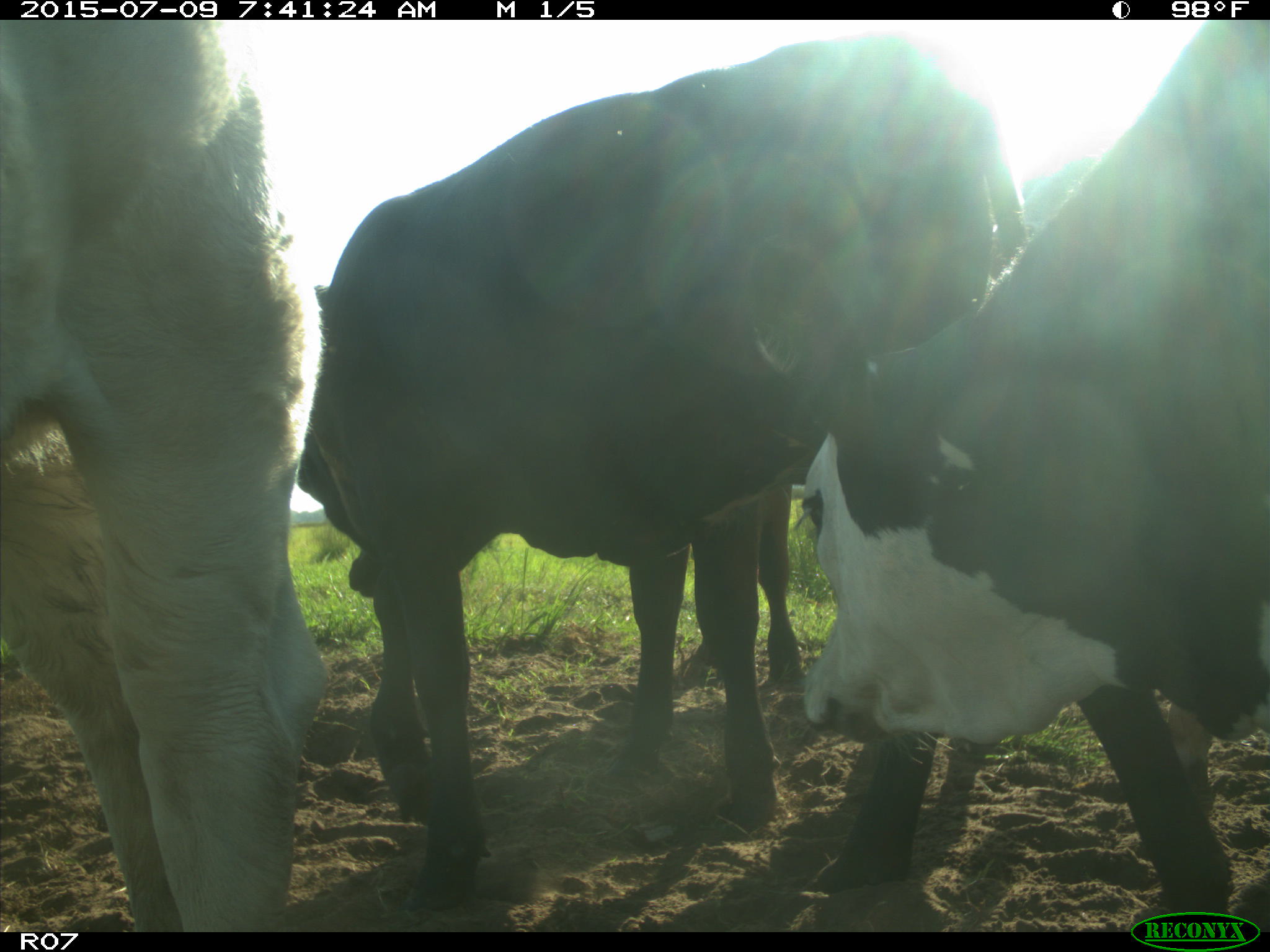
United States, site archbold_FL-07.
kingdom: Animalia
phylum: Chordata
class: Mammalia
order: Artiodactyla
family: Bovidae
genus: Bos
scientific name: Bos taurus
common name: domestic cow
Bos taurus (domestic cow).